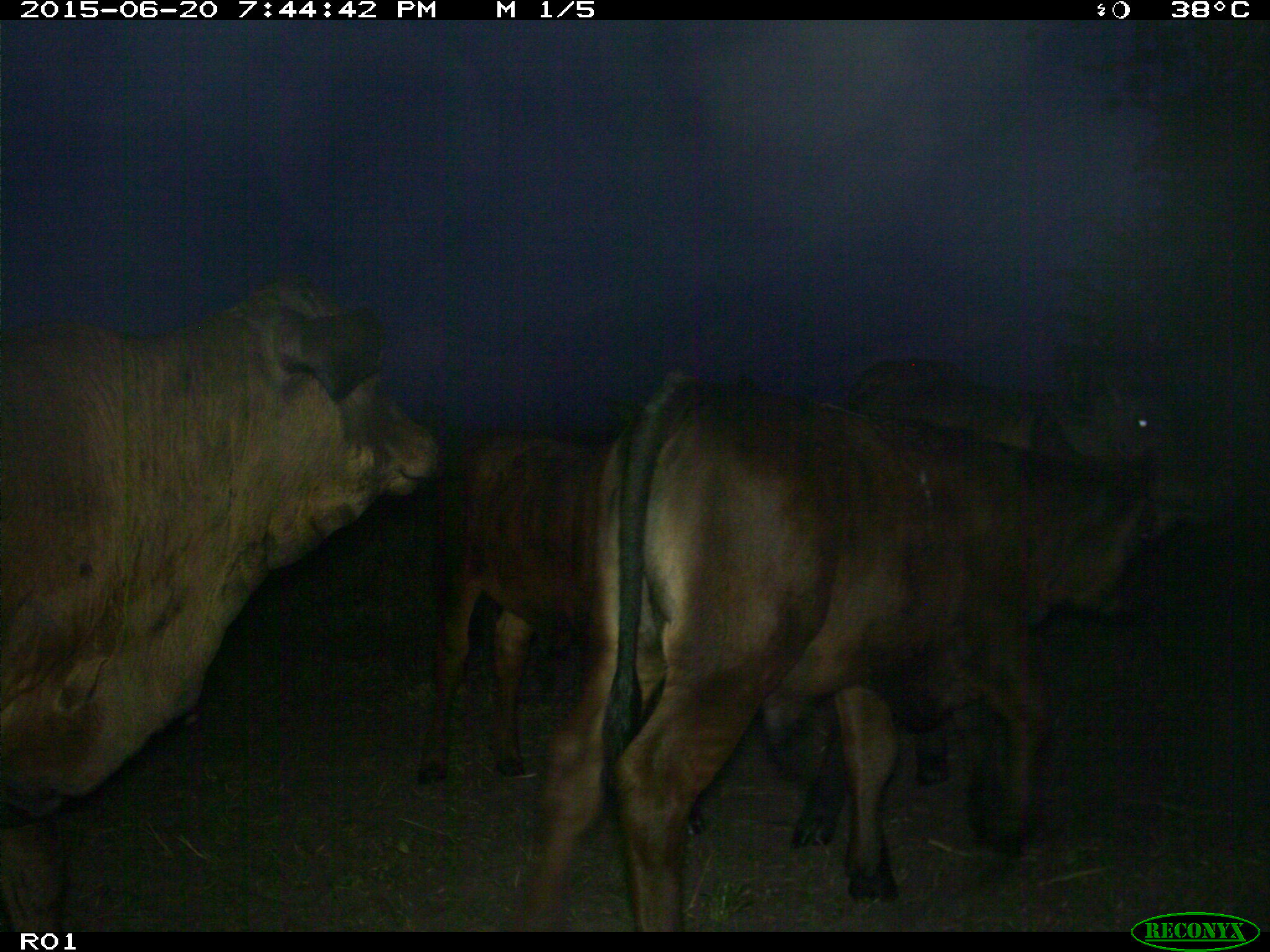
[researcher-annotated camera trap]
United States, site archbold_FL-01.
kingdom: Animalia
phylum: Chordata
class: Mammalia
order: Artiodactyla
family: Bovidae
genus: Bos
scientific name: Bos taurus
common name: domestic cow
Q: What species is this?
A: Bos taurus (domestic cow).